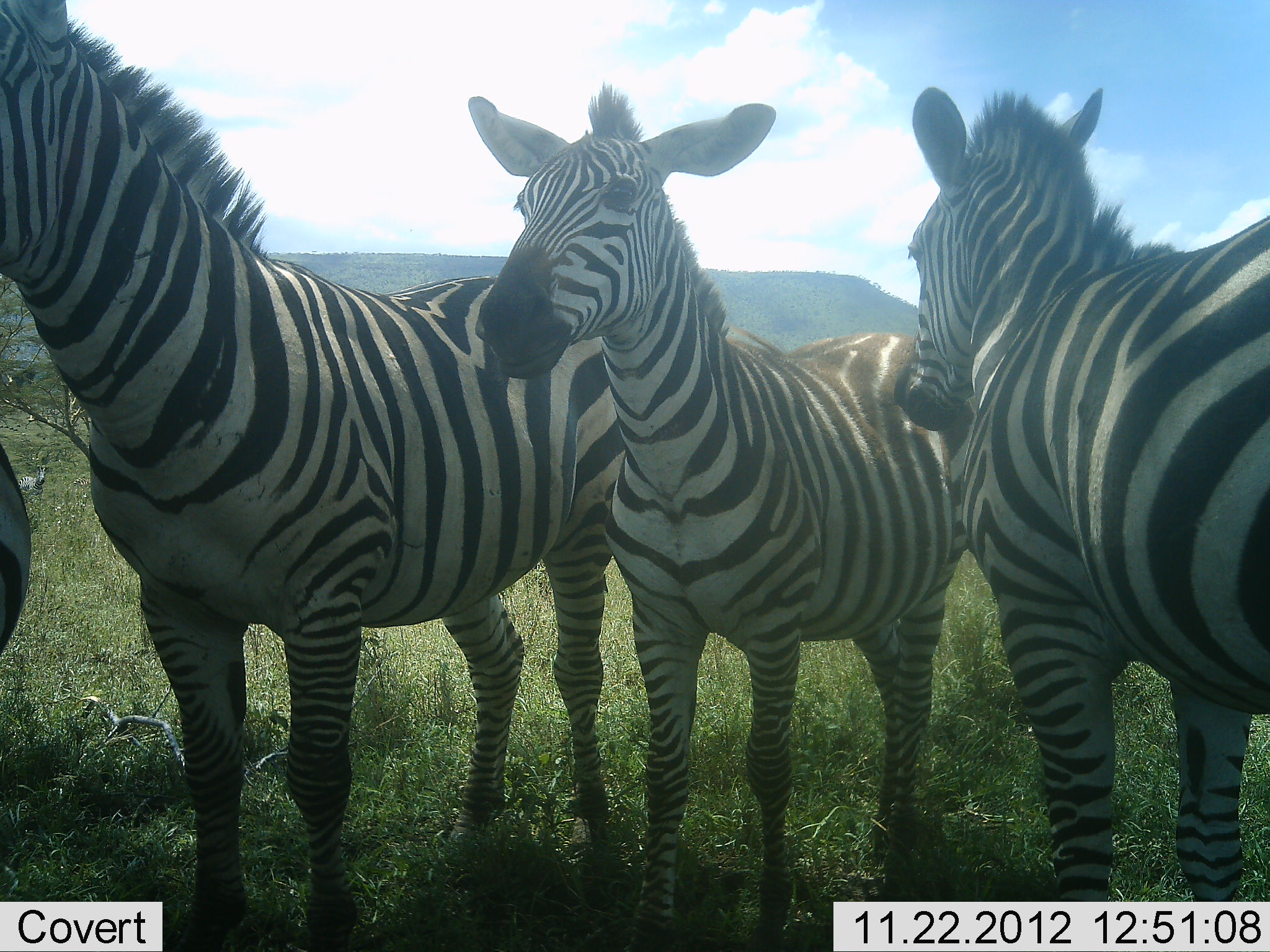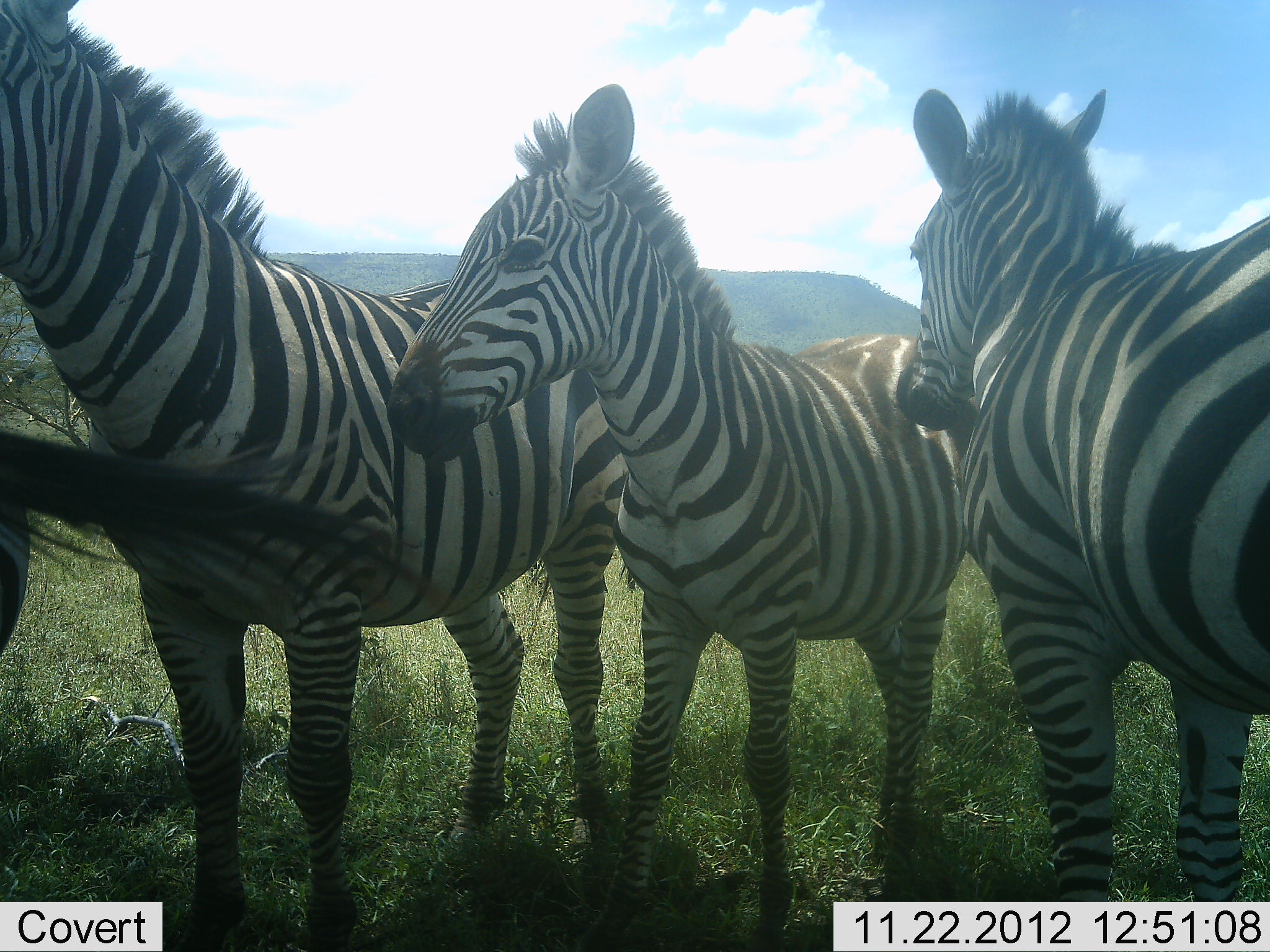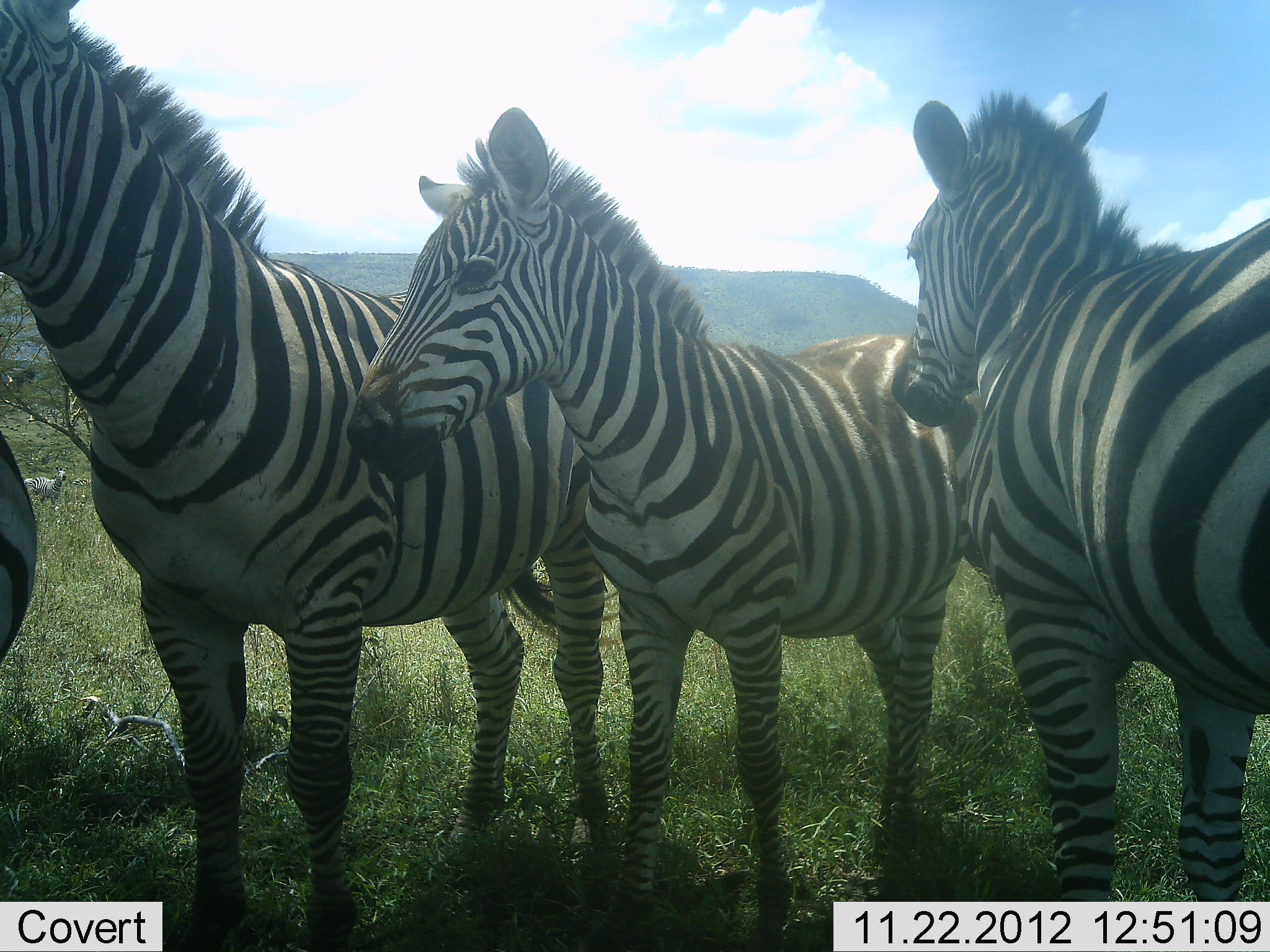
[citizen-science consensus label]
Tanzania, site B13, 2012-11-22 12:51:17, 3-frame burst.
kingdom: Animalia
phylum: Chordata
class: Mammalia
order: Perissodactyla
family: Equidae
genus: Equus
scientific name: Equus quagga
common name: plains zebra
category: zebra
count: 4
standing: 100%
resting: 0%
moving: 0%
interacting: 10%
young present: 20%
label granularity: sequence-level